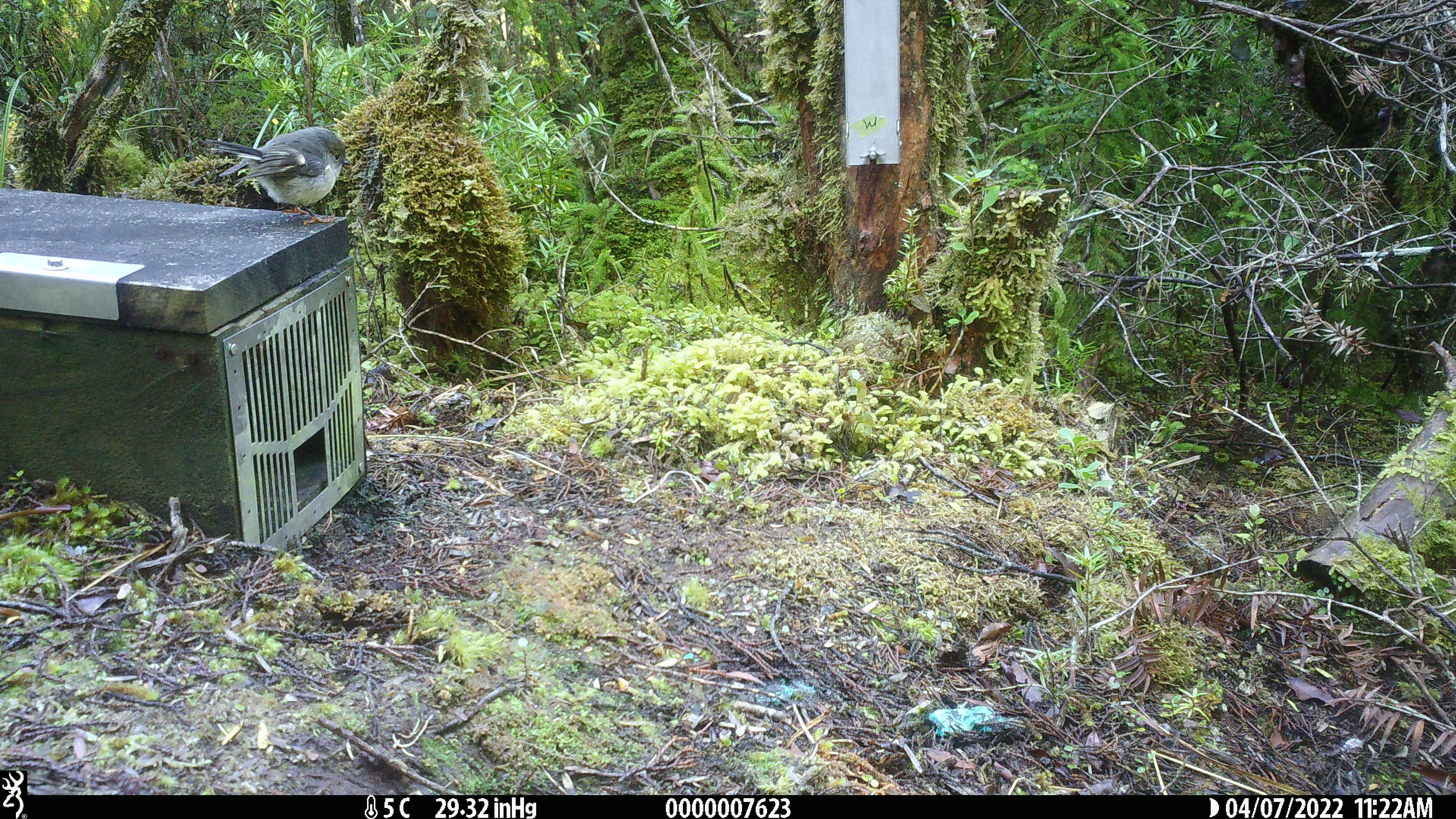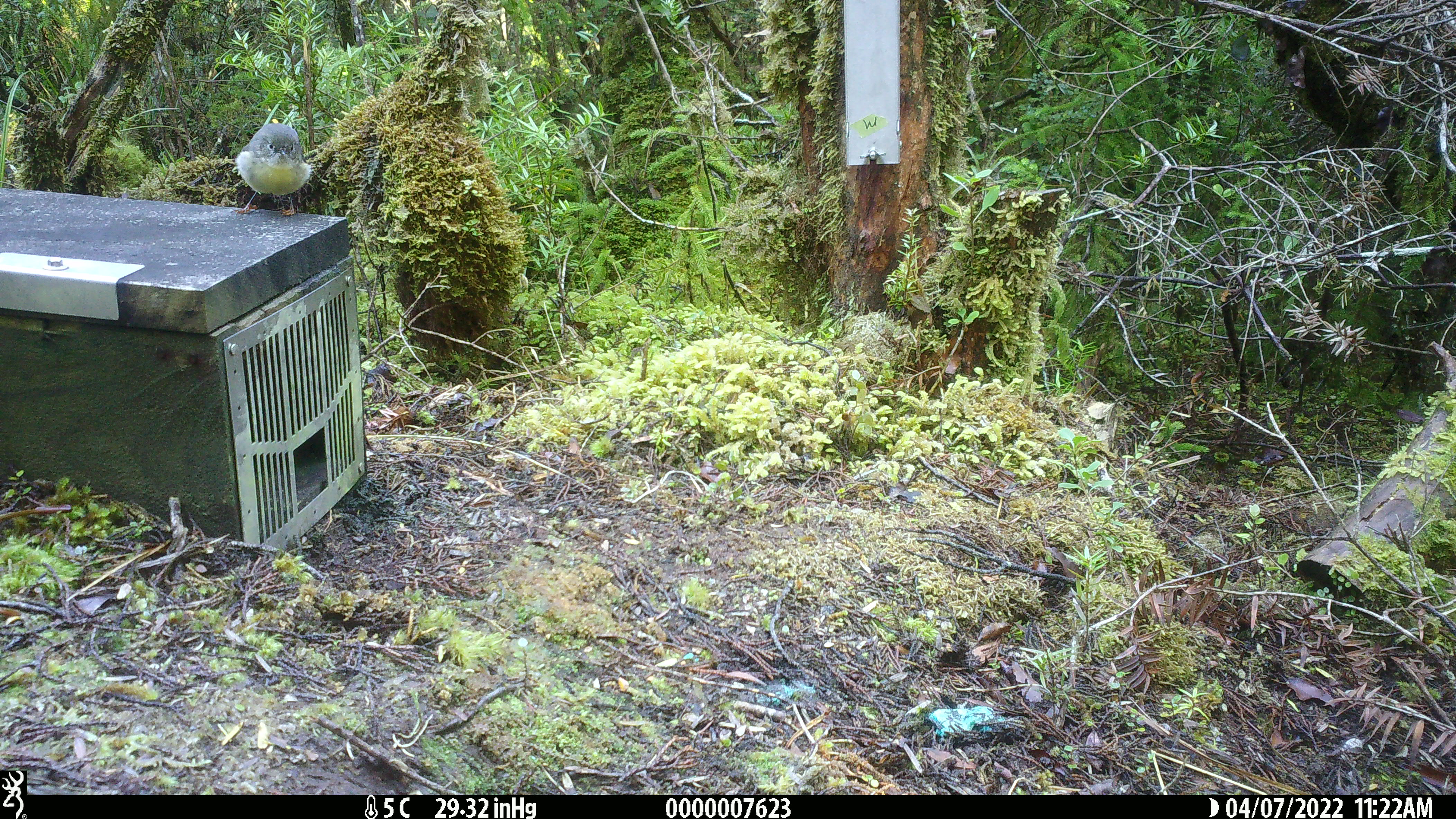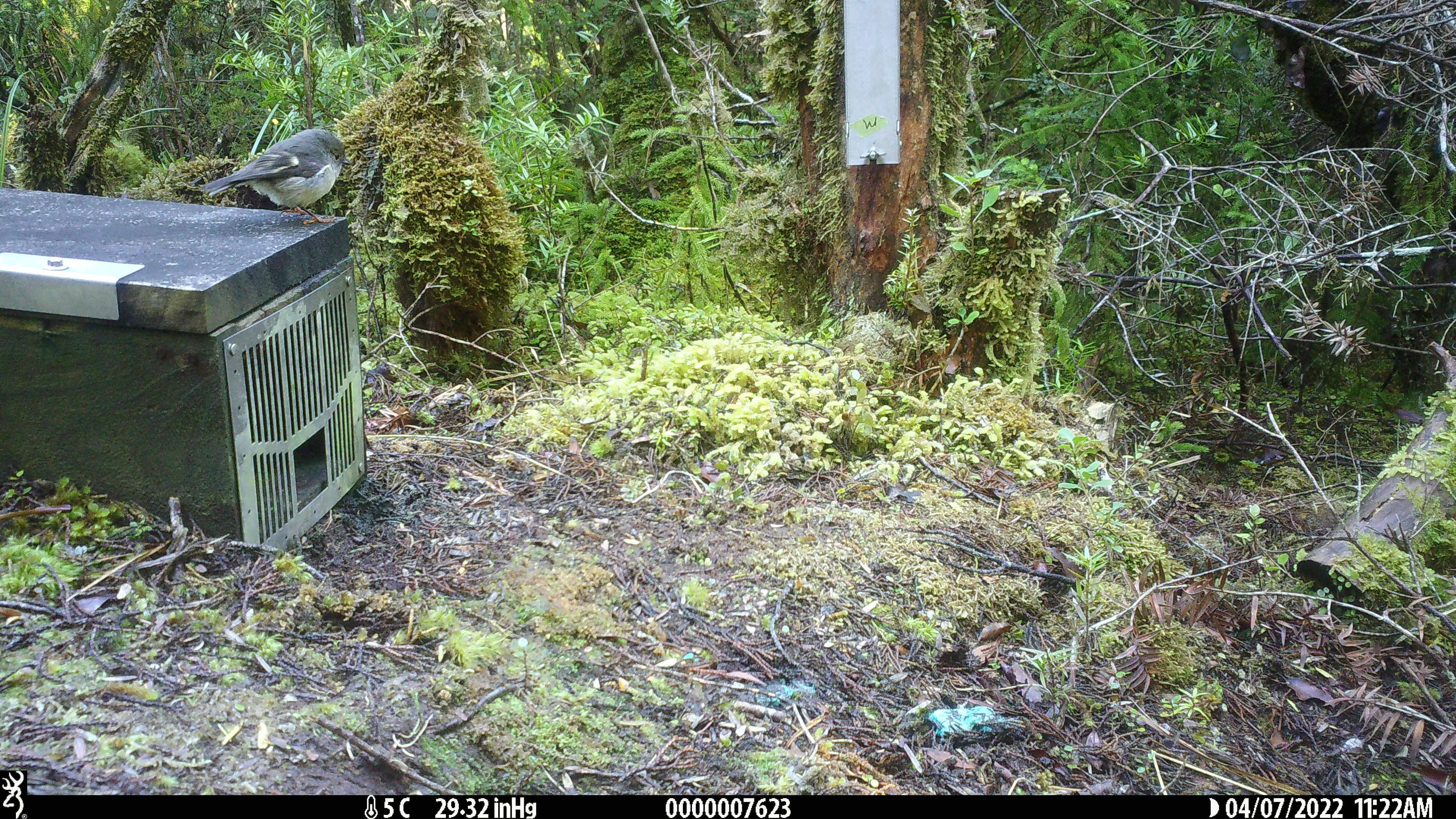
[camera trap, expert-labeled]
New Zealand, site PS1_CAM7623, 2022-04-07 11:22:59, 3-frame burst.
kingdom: Animalia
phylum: Chordata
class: Aves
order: Passeriformes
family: Petroicidae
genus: Petroica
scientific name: Petroica macrocephala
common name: tomtit